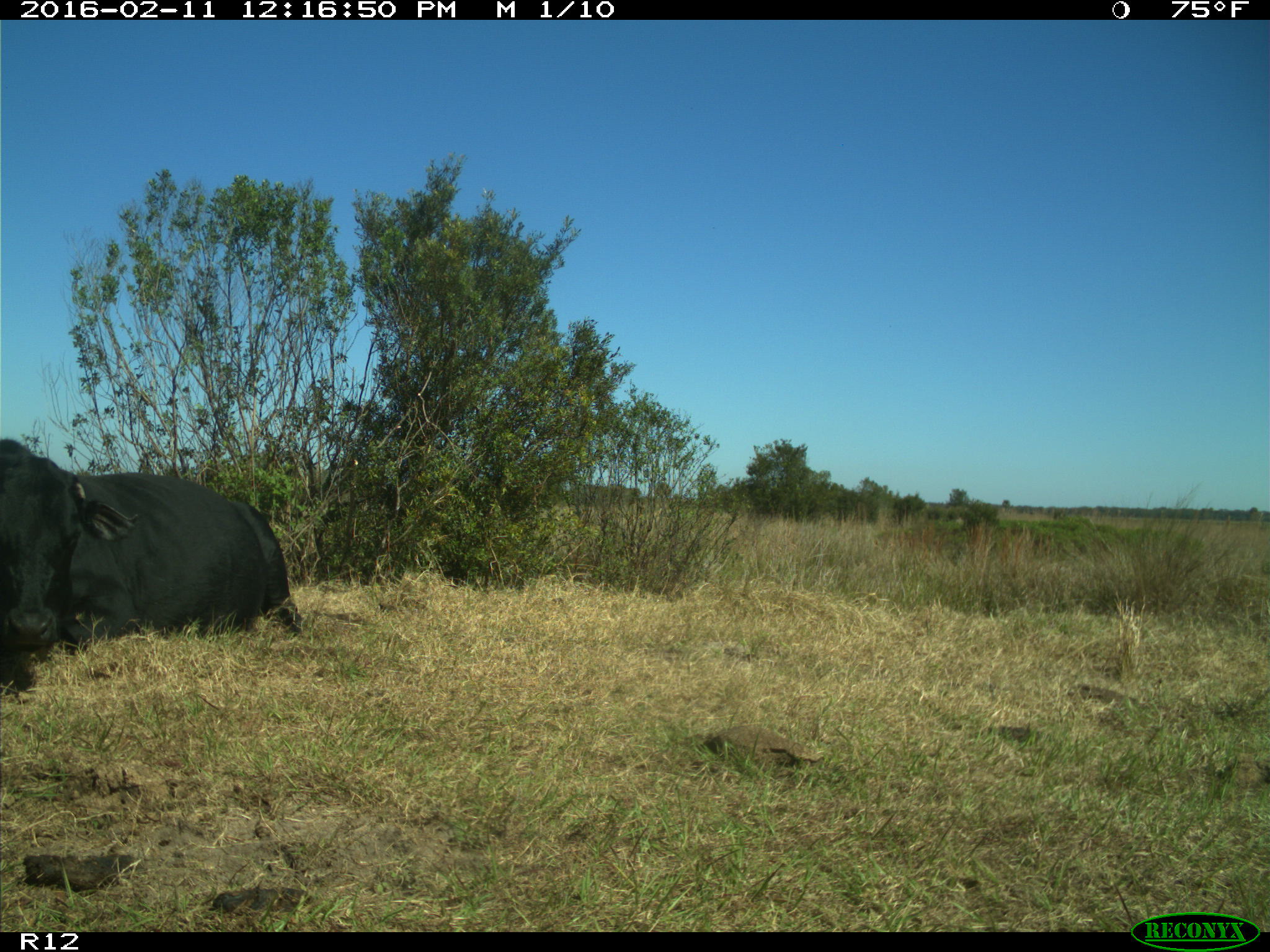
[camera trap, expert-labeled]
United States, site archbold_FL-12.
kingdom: Animalia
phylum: Chordata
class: Mammalia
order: Artiodactyla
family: Bovidae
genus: Bos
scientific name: Bos taurus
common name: domestic cow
Bos taurus (domestic cow).